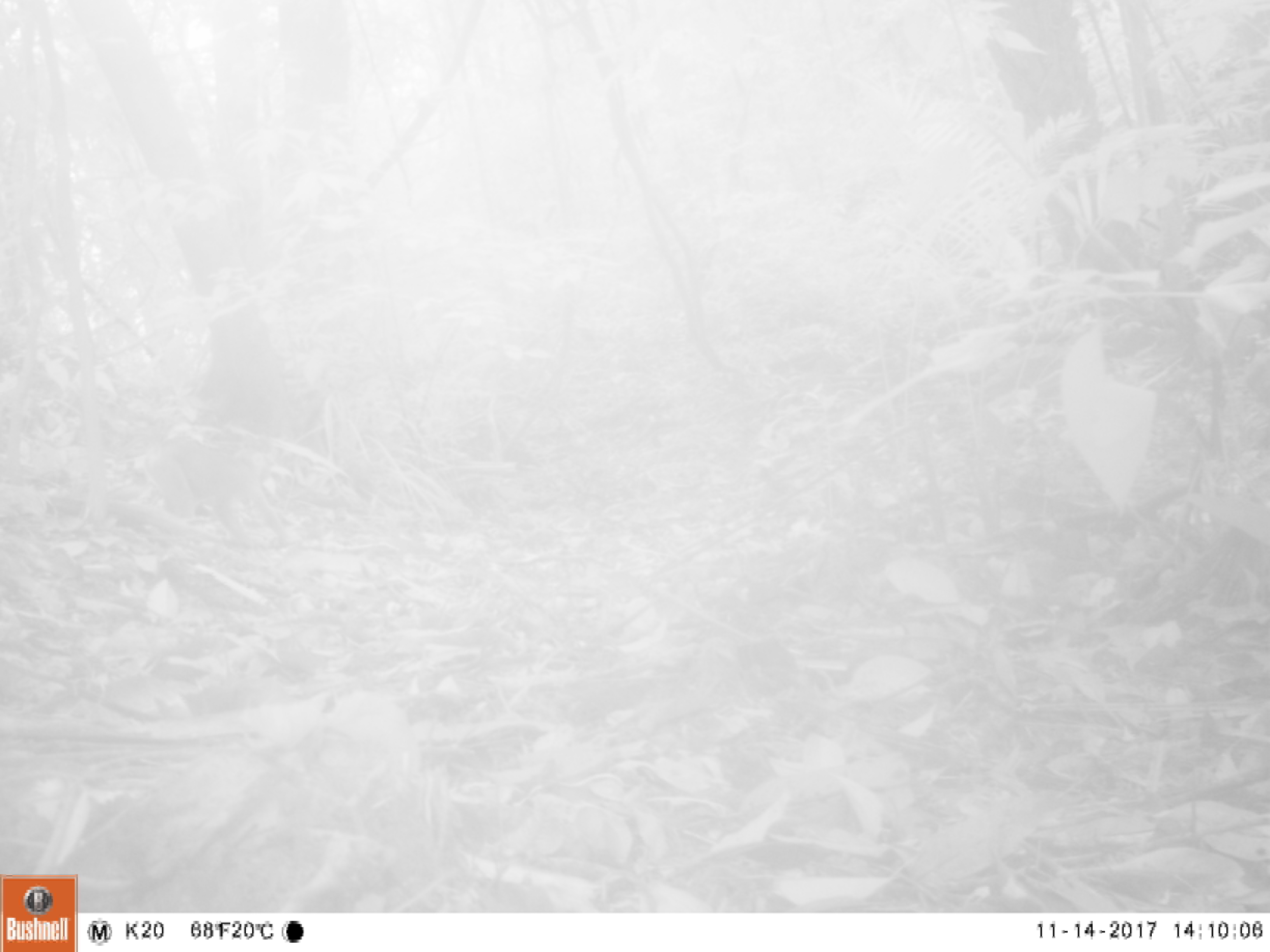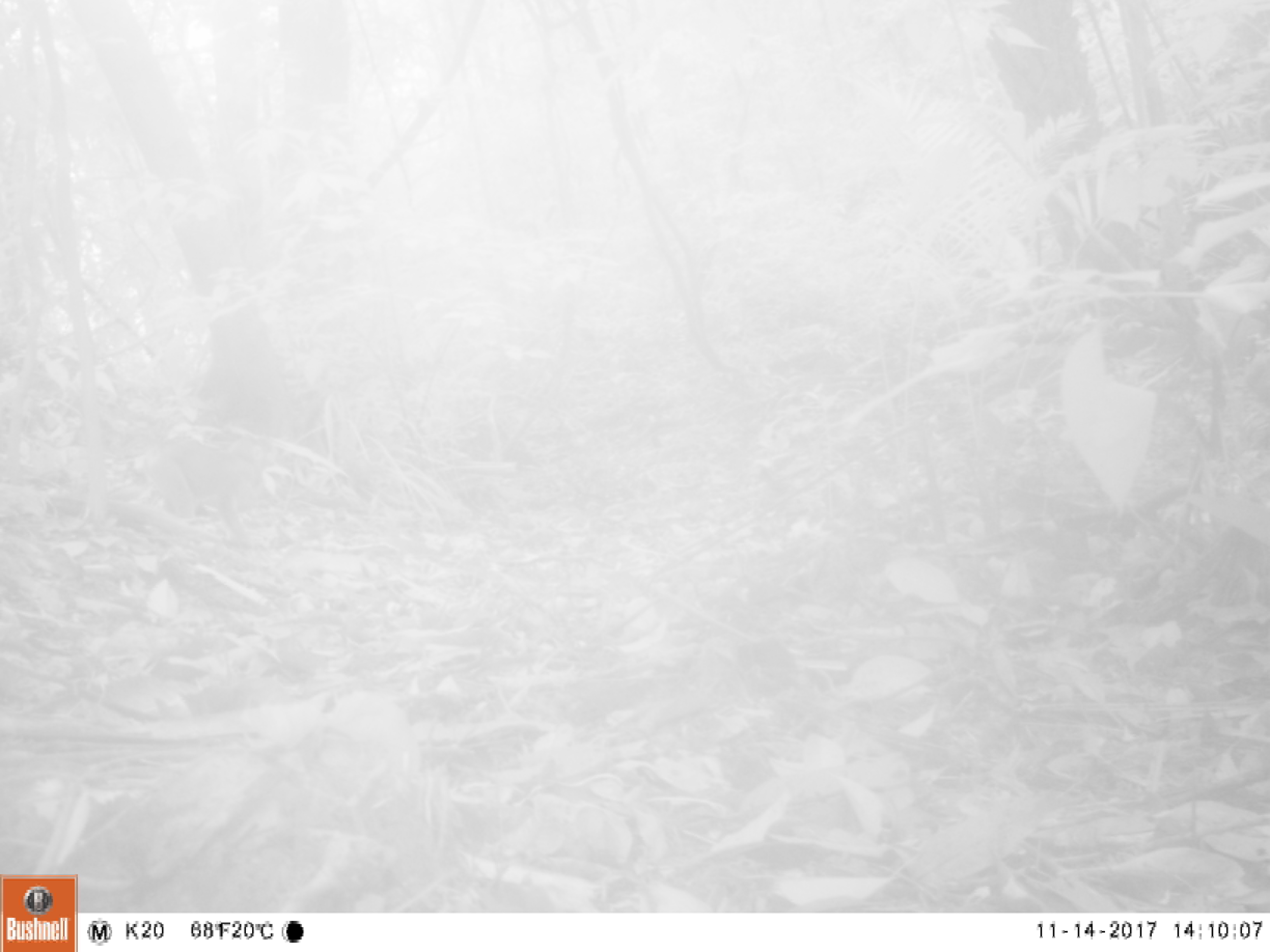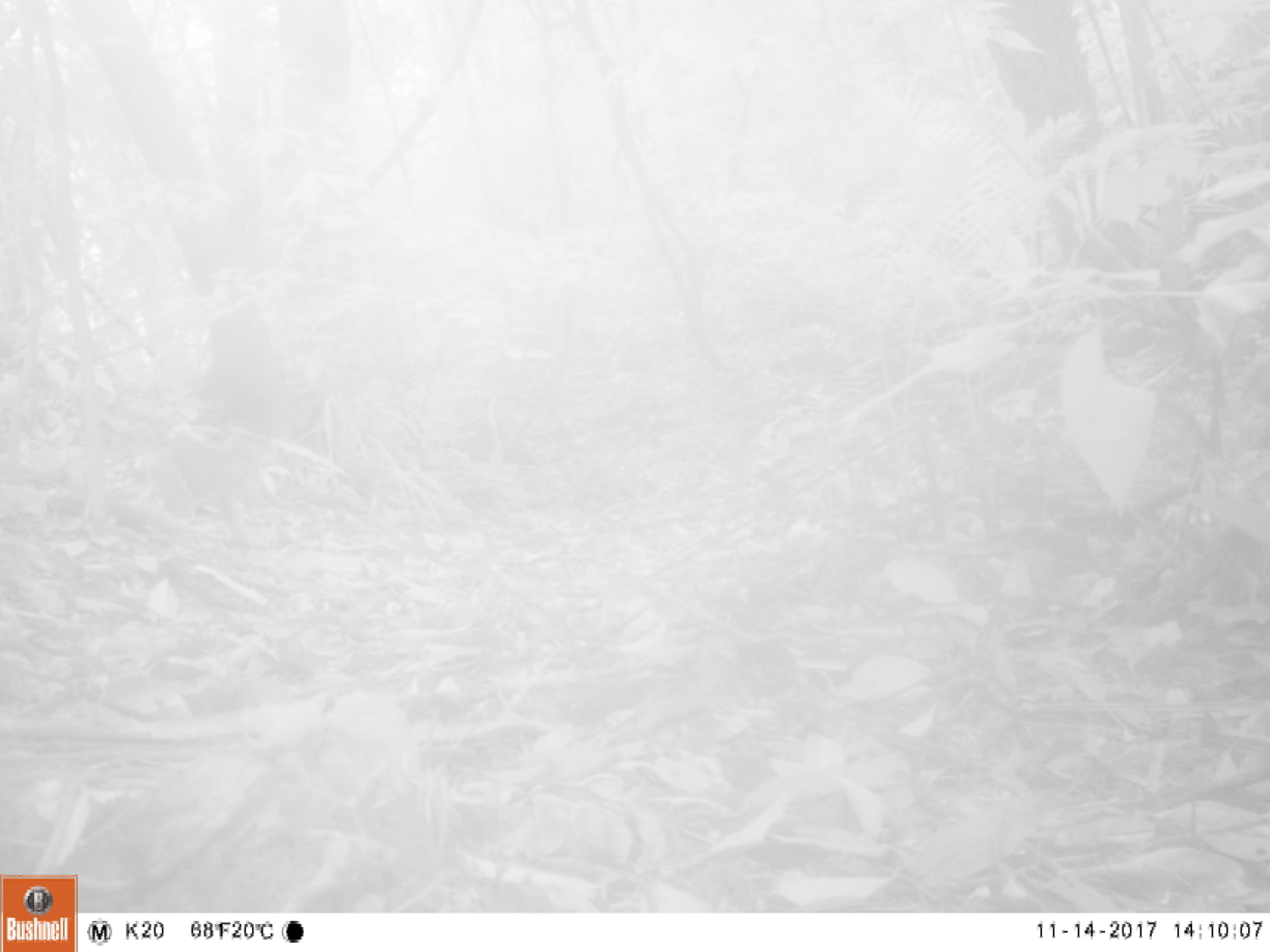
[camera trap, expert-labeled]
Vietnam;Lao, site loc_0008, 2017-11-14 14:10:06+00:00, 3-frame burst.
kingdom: Animalia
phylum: Chordata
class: Mammalia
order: Primates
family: Cercopithecidae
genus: Macaca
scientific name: Macaca nemestrina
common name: pig-tailed macaque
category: pig tailed macaque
Pig tailed macaque (pig-tailed macaque) (Macaca nemestrina). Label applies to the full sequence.